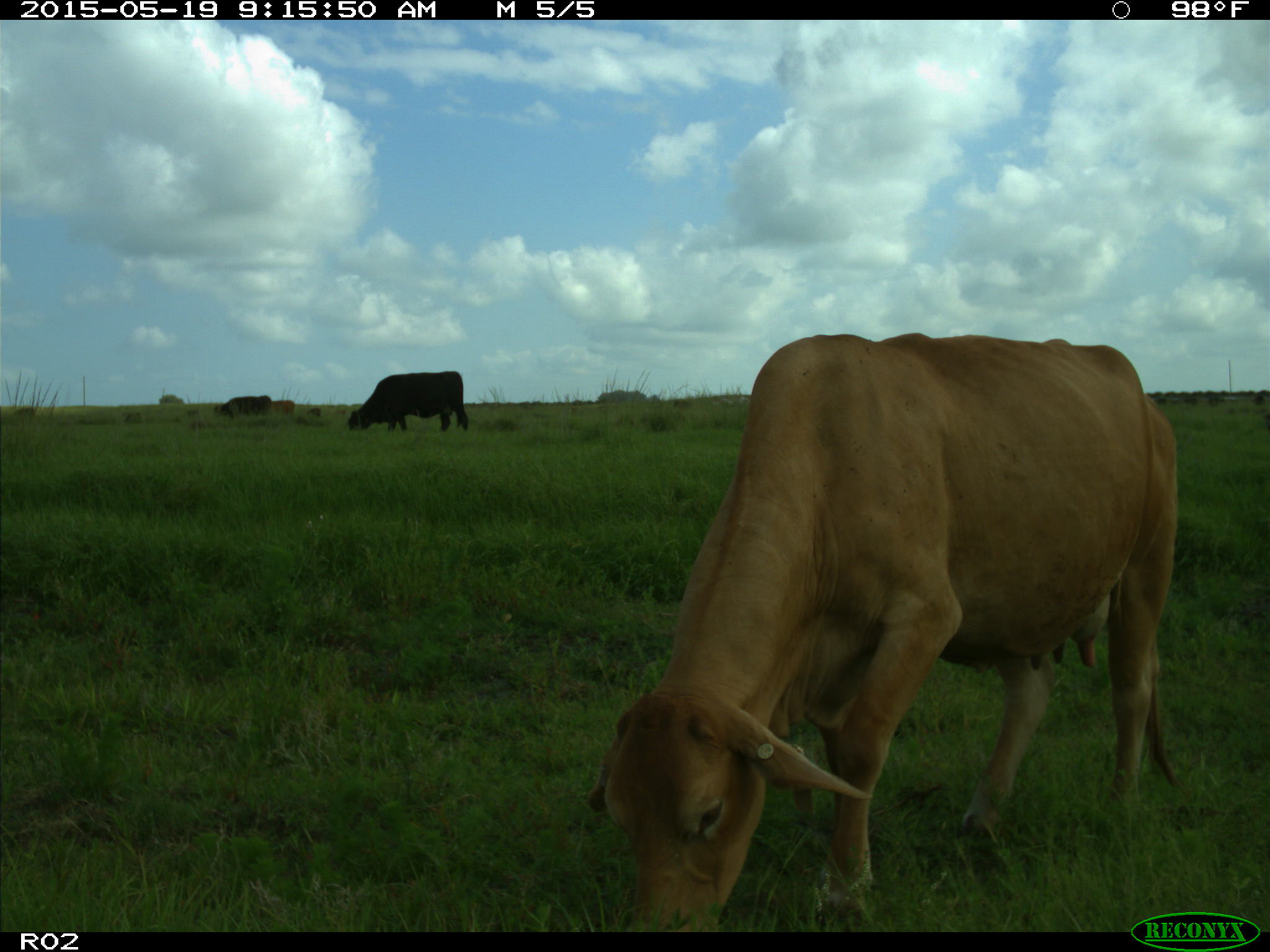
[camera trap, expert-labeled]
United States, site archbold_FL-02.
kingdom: Animalia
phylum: Chordata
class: Mammalia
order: Artiodactyla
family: Bovidae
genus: Bos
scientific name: Bos taurus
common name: domestic cow